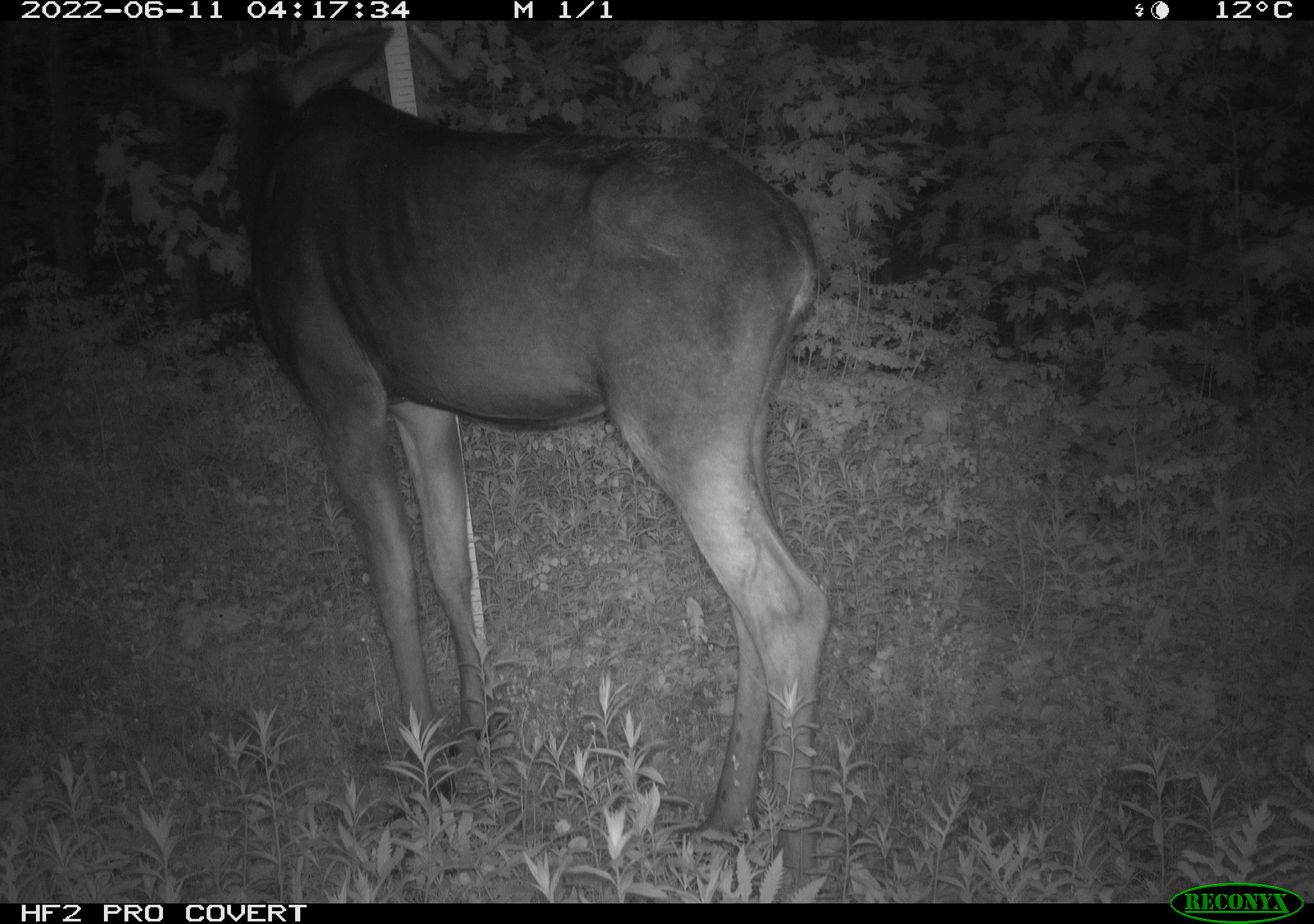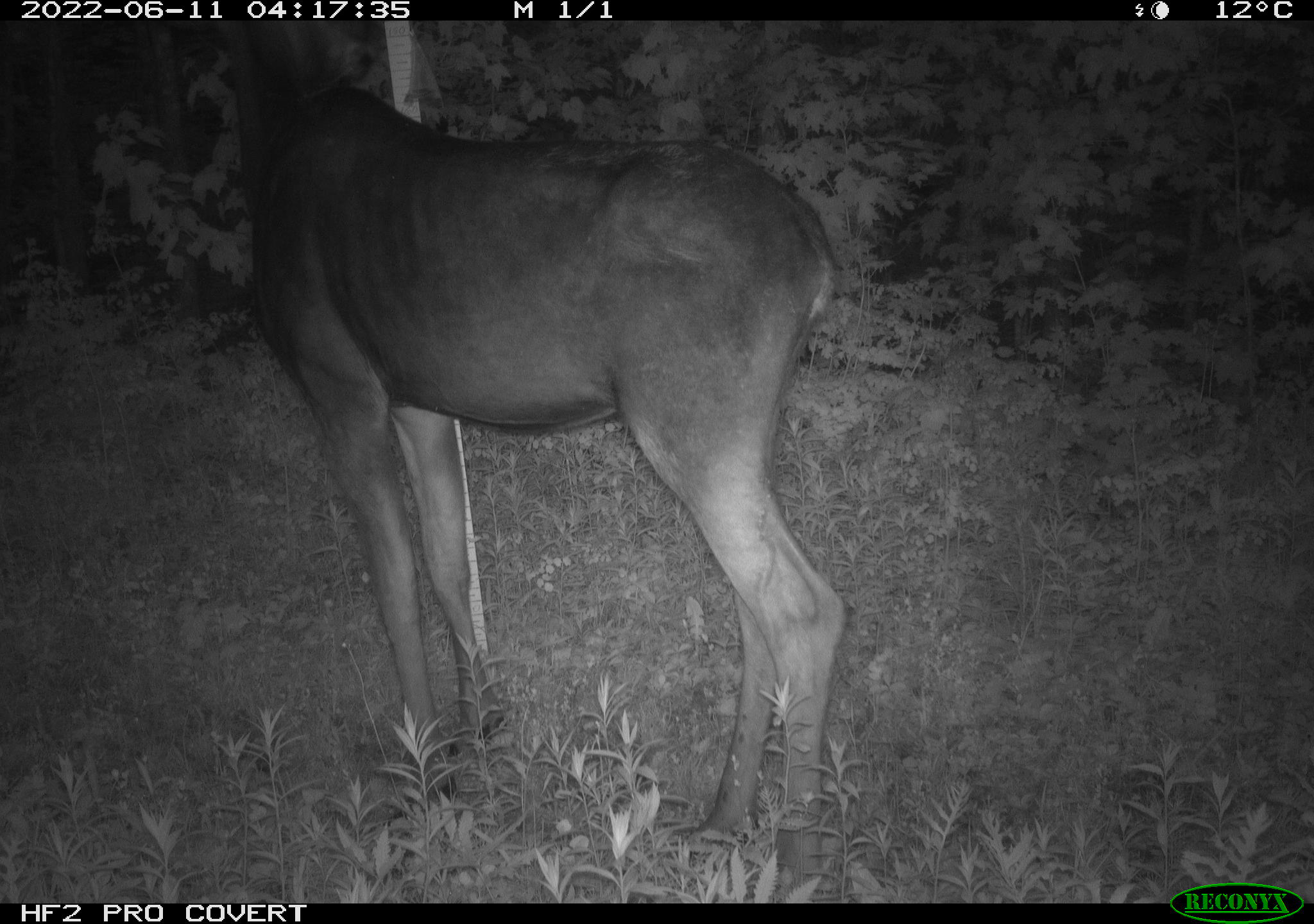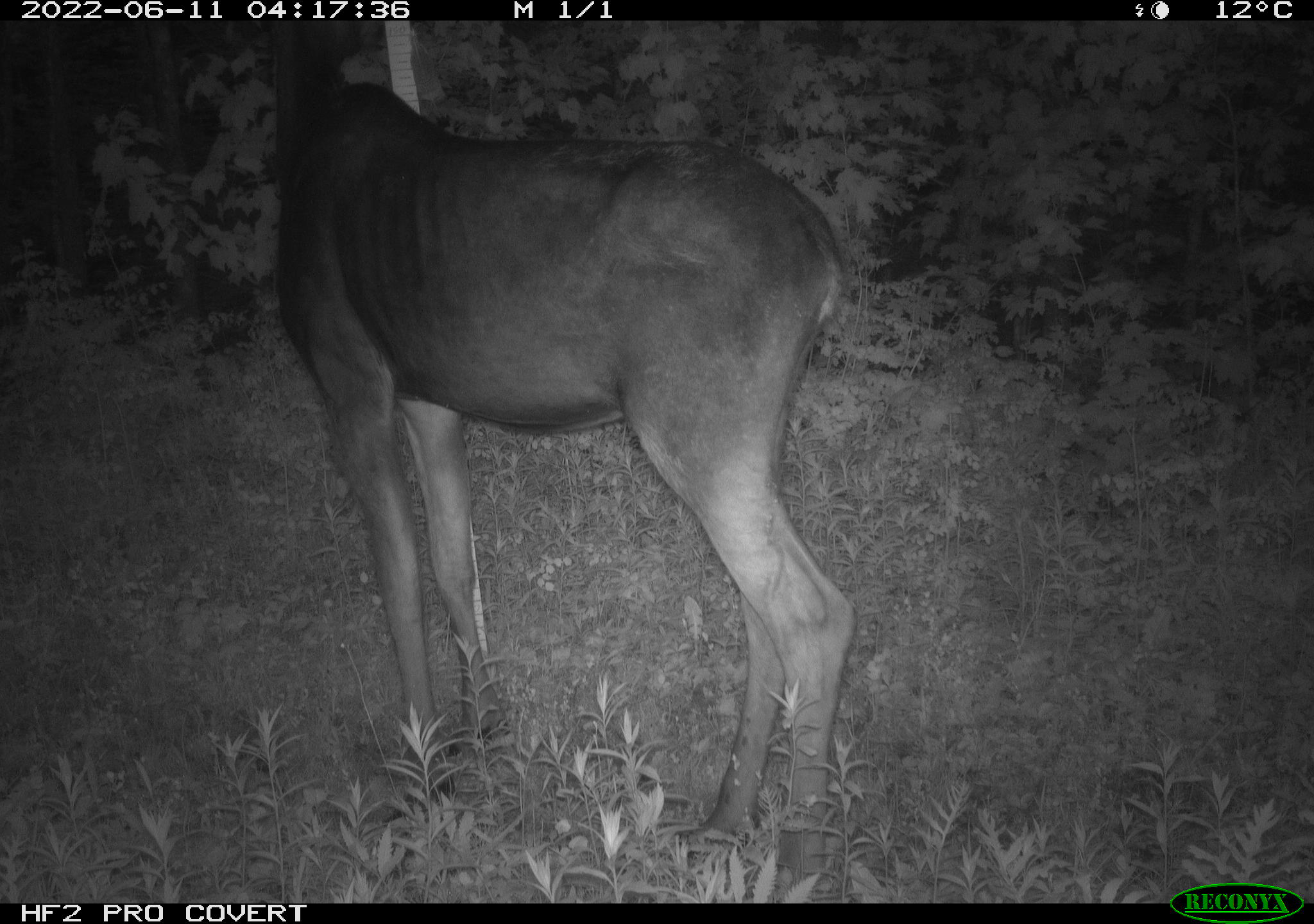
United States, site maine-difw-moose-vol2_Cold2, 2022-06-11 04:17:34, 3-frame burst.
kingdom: Animalia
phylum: Chordata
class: Mammalia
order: Artiodactyla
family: Cervidae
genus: Alces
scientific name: Alces alces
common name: moose